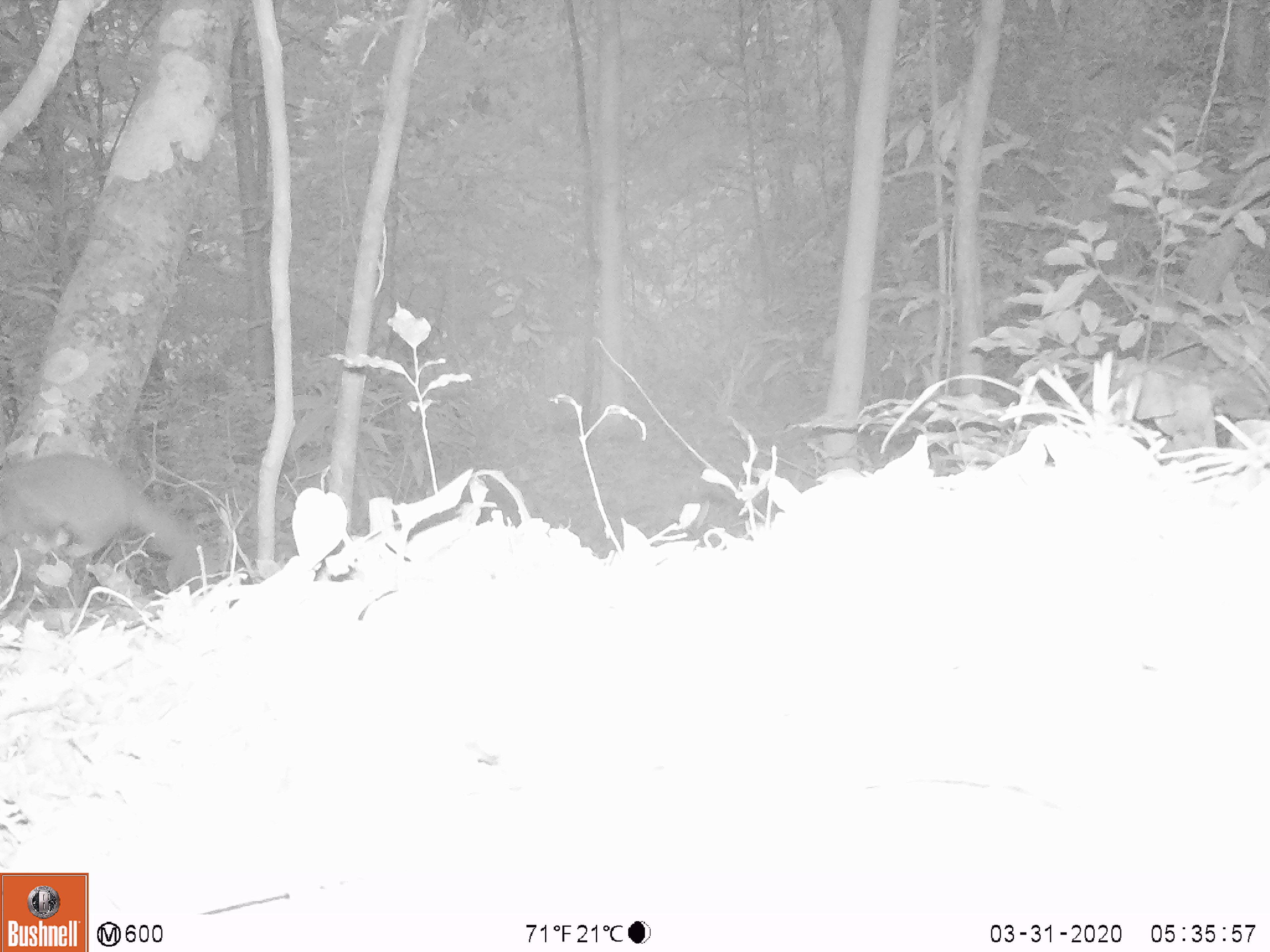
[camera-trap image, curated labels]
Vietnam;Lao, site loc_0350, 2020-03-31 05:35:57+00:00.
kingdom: Animalia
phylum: Chordata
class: Mammalia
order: Rodentia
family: Sciuridae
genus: Sciurus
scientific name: Sciurus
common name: squirrel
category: unidentified squirrel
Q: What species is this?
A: Unidentified squirrel (squirrel) (Sciurus).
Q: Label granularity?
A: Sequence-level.